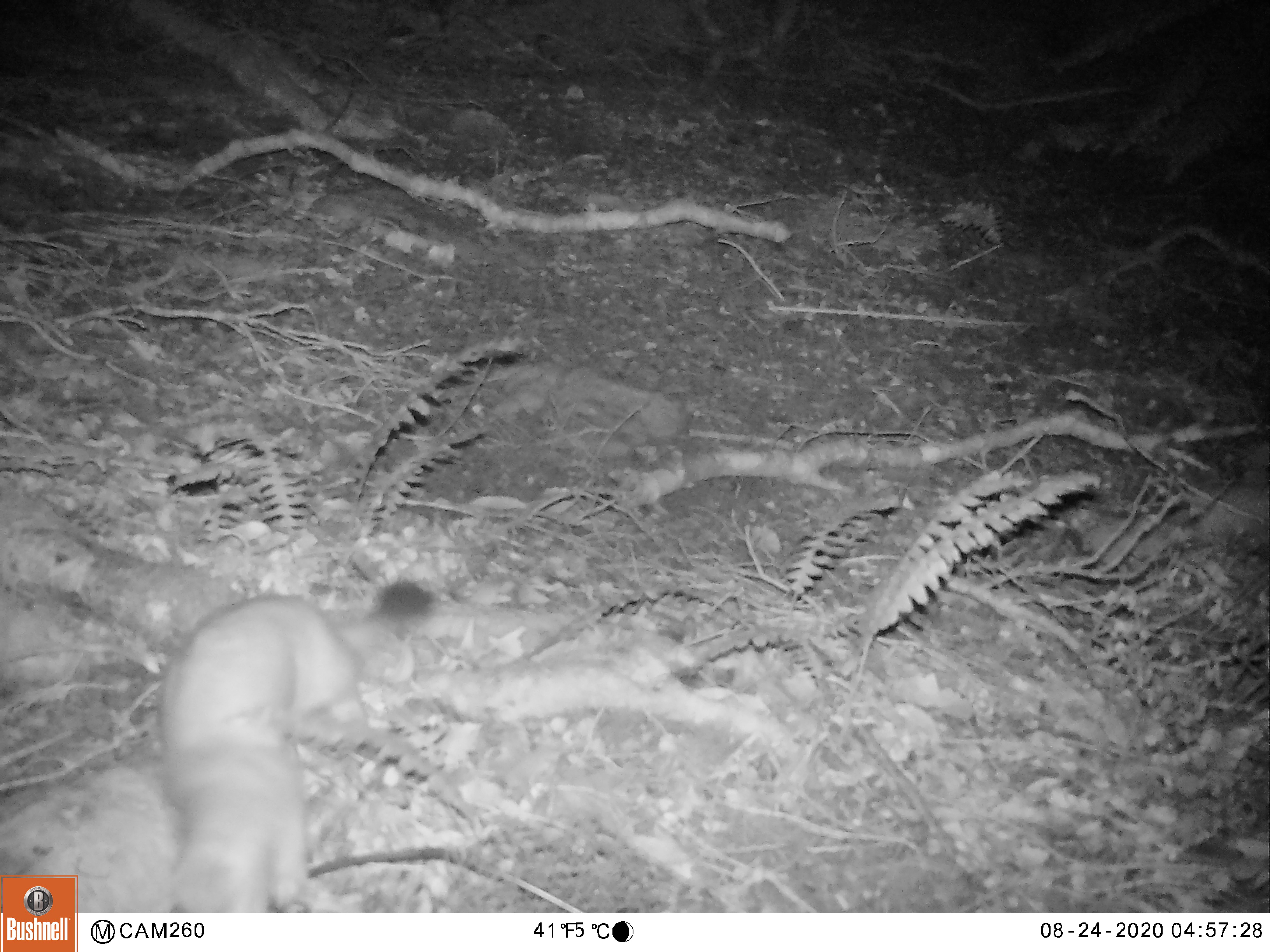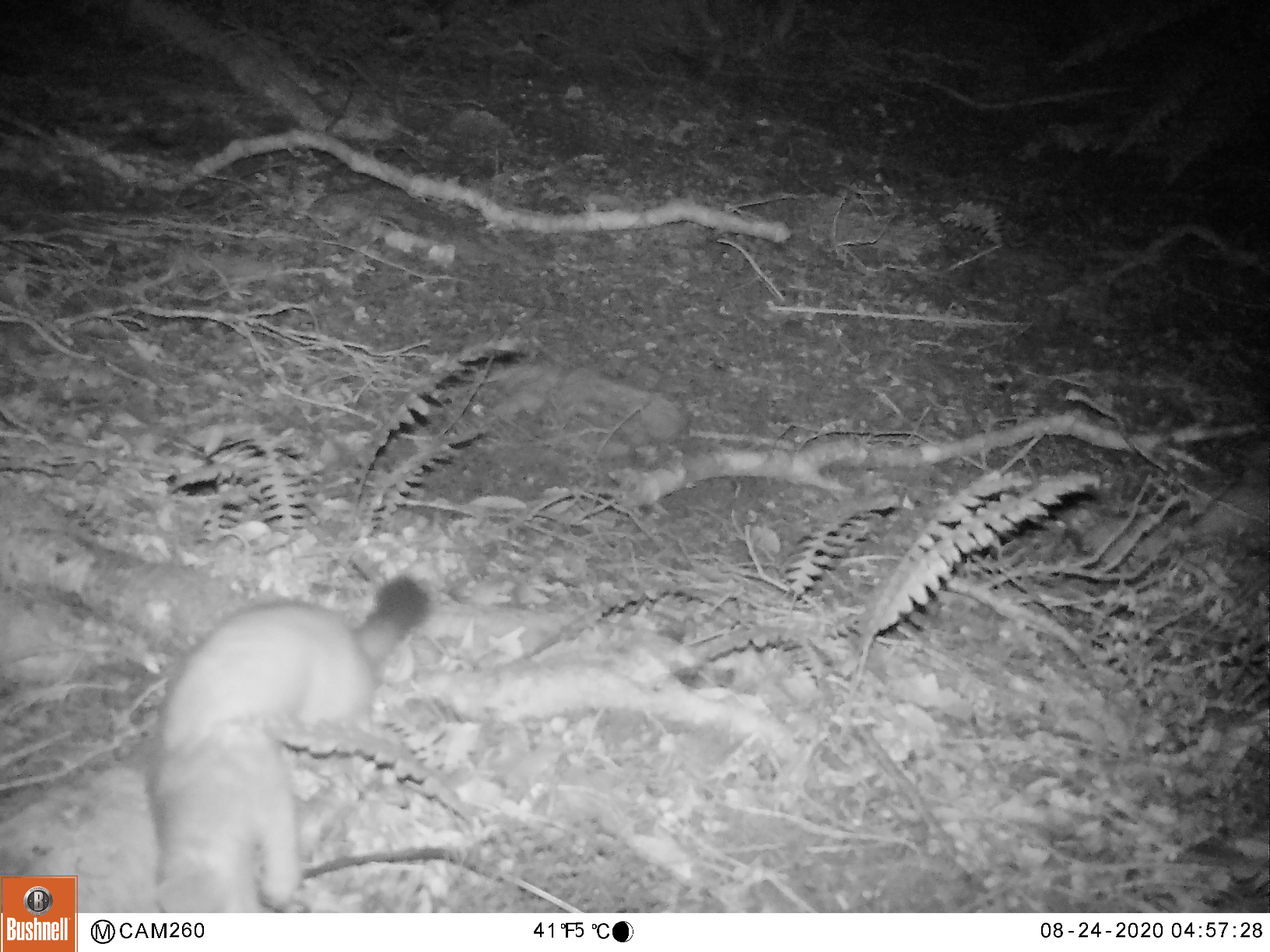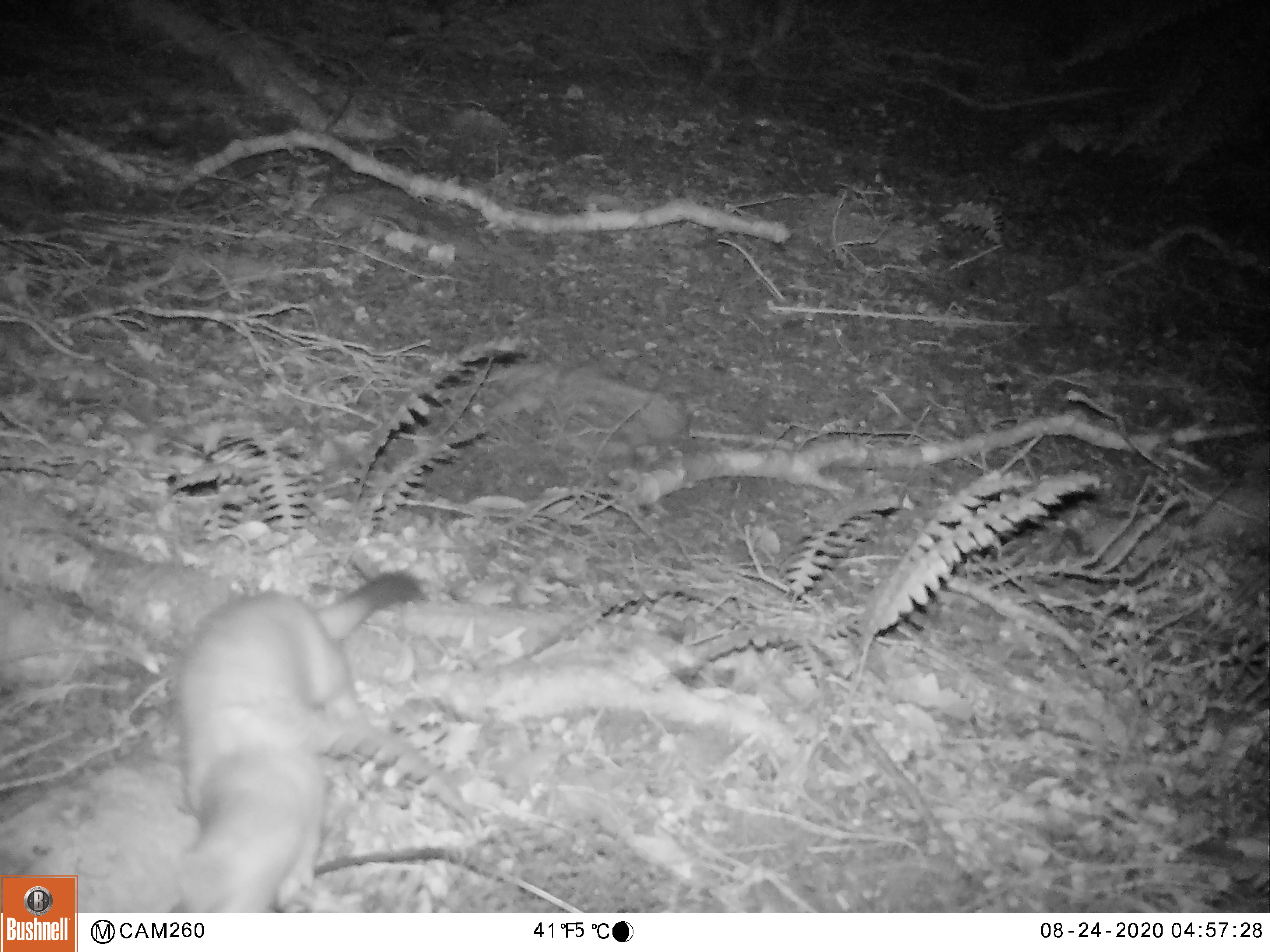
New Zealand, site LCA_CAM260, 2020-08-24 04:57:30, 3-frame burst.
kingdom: Animalia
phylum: Chordata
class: Mammalia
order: Carnivora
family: Mustelidae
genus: Mustela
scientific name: Mustela erminea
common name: stoat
Stoat (Mustela erminea).